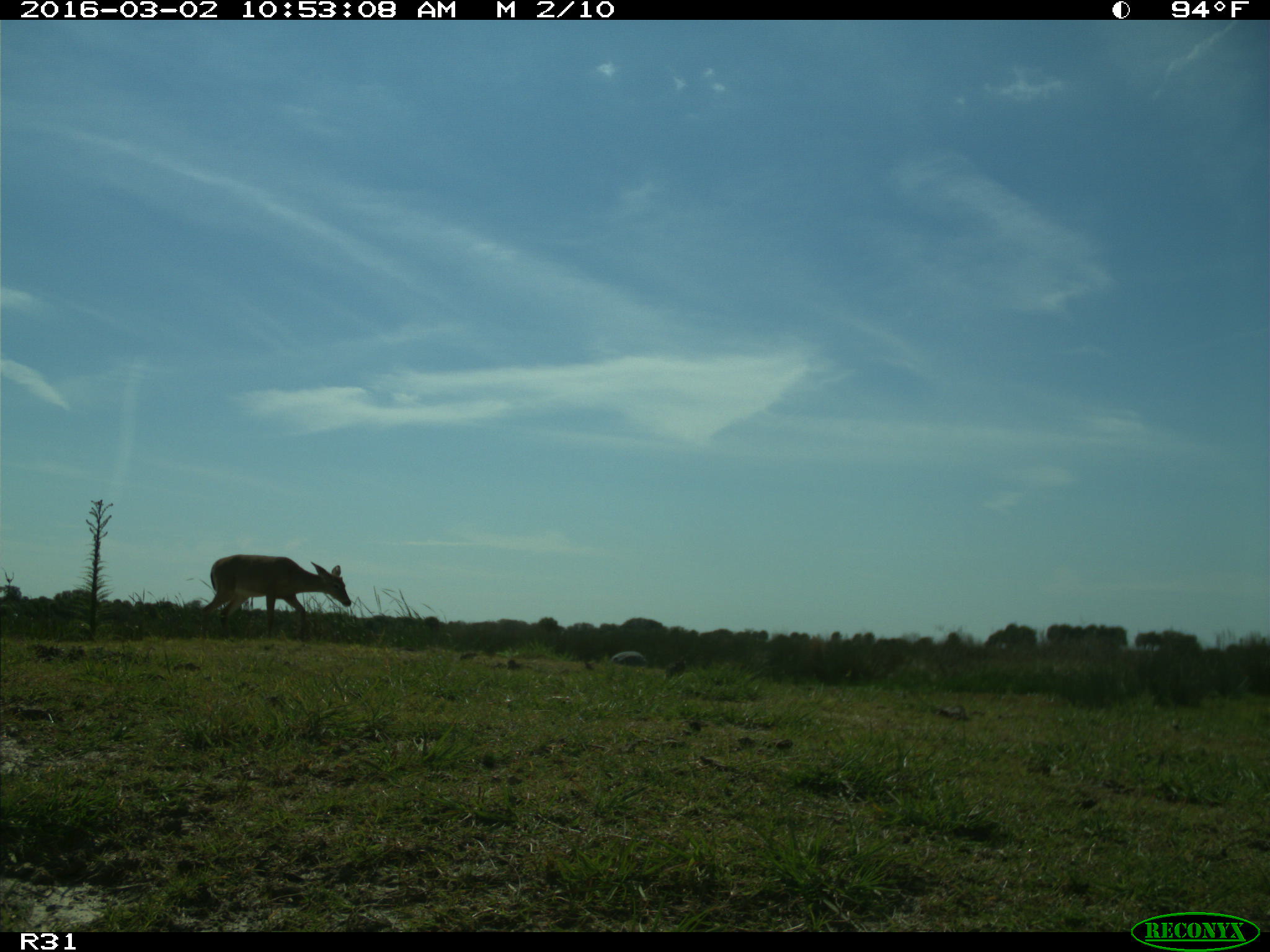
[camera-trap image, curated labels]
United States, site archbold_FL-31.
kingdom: Animalia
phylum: Chordata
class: Mammalia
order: Artiodactyla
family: Cervidae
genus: Odocoileus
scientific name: Odocoileus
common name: deer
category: unidentified deer